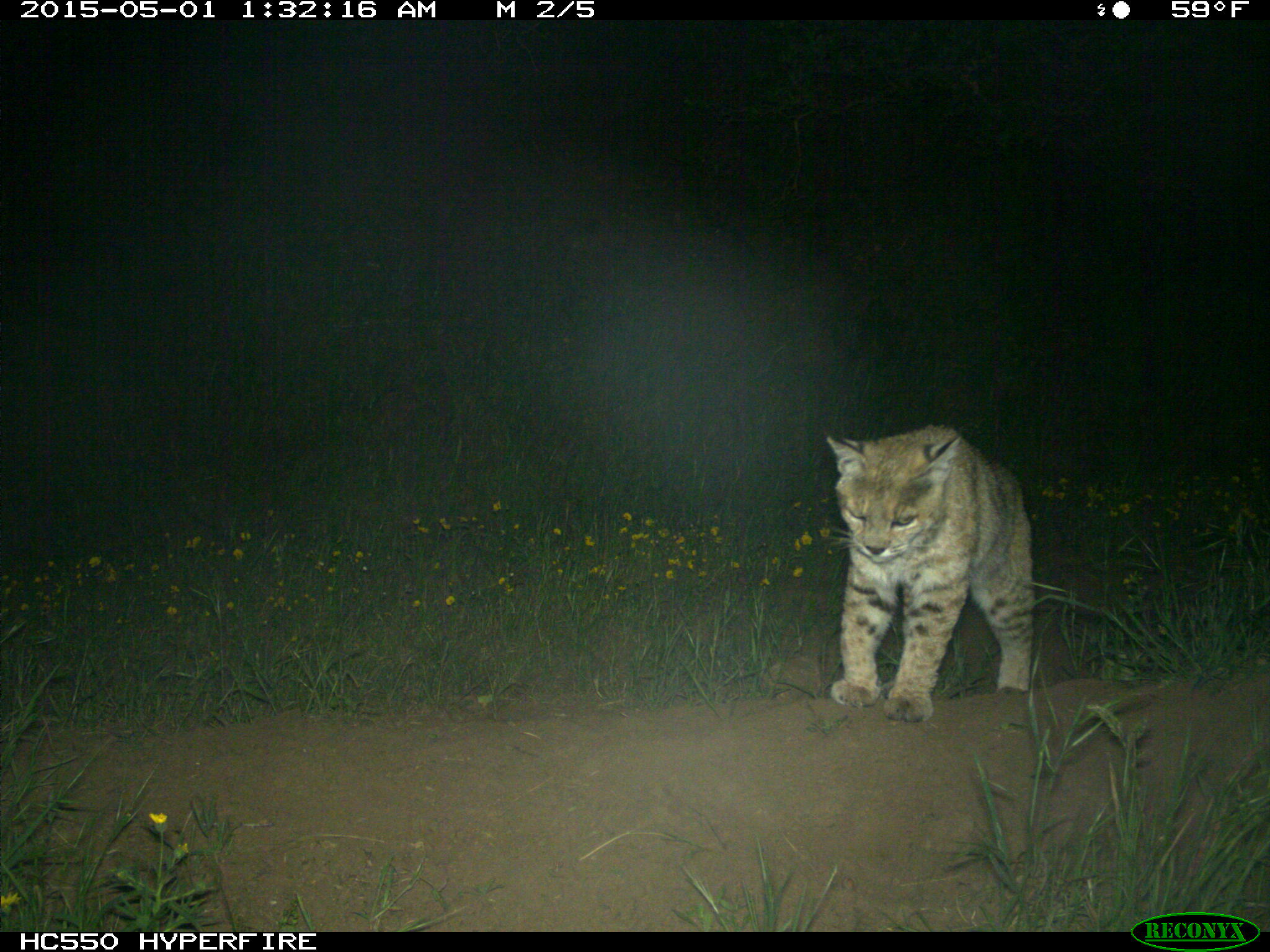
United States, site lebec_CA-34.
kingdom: Animalia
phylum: Chordata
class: Mammalia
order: Carnivora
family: Felidae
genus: Lynx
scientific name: Lynx rufus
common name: bobcat